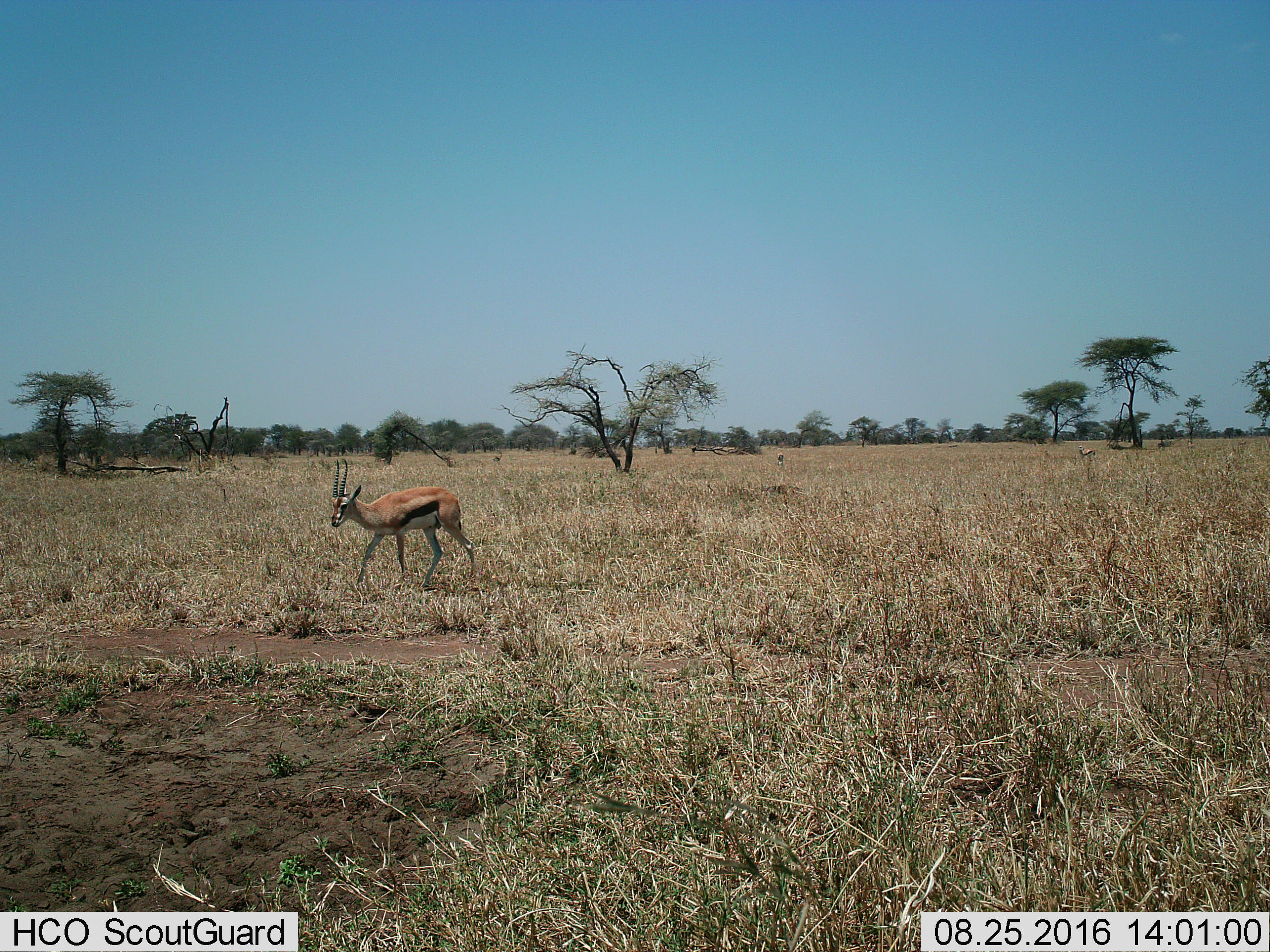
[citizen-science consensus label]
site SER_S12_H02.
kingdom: Animalia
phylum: Chordata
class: Mammalia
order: Artiodactyla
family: Bovidae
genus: Eudorcas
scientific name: Eudorcas thomsonii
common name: thomson's gazelle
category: gazellethomsons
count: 3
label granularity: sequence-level